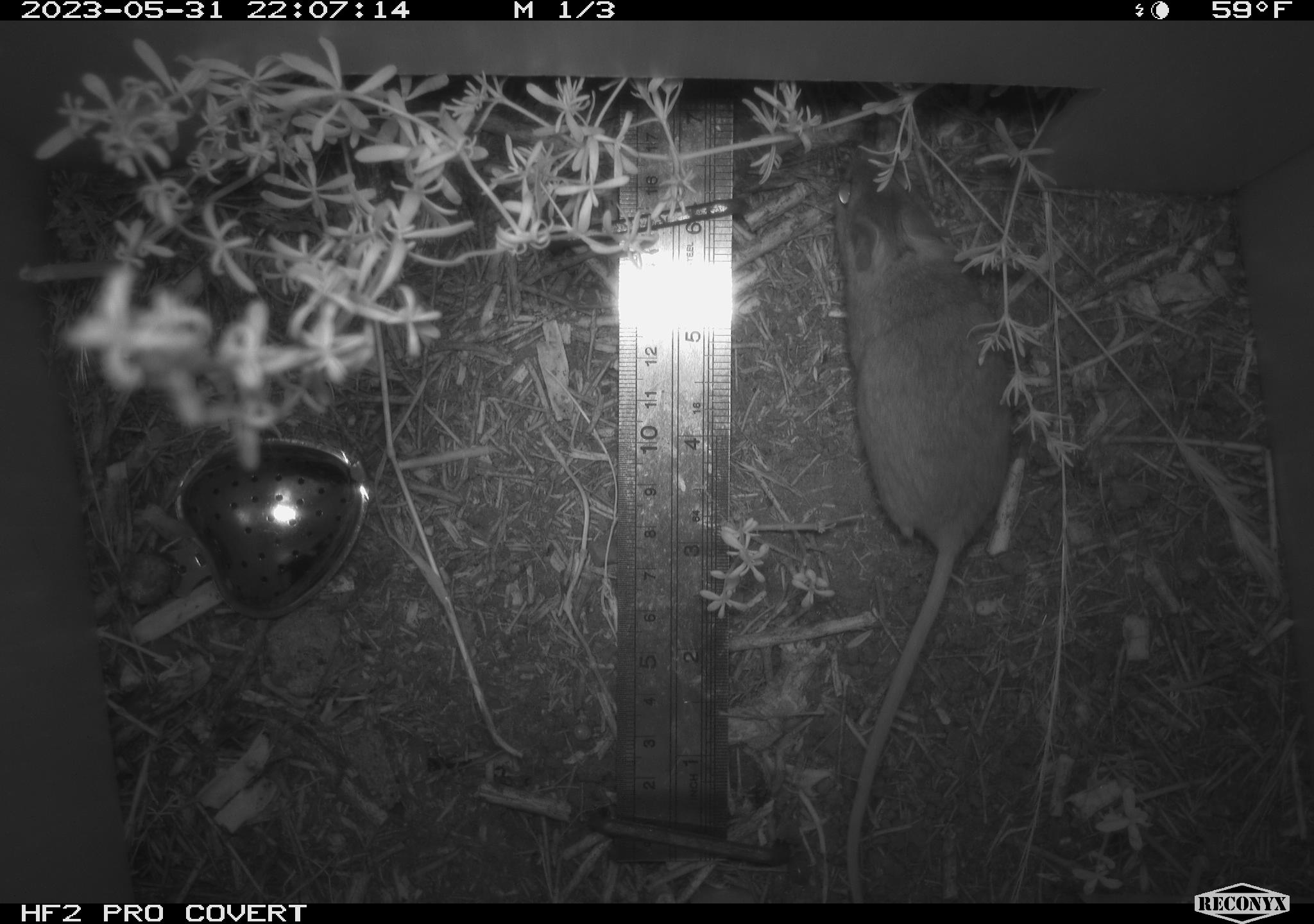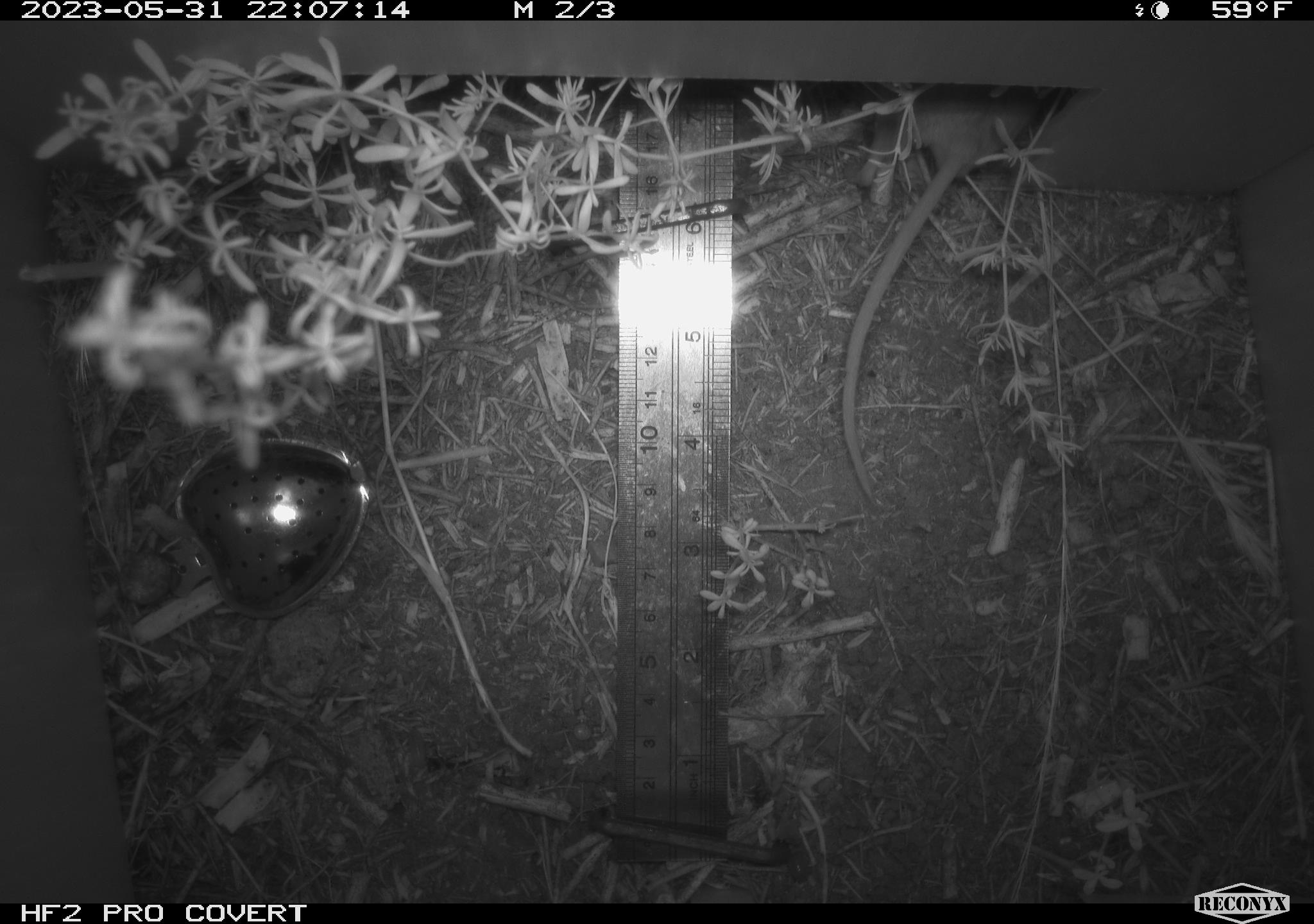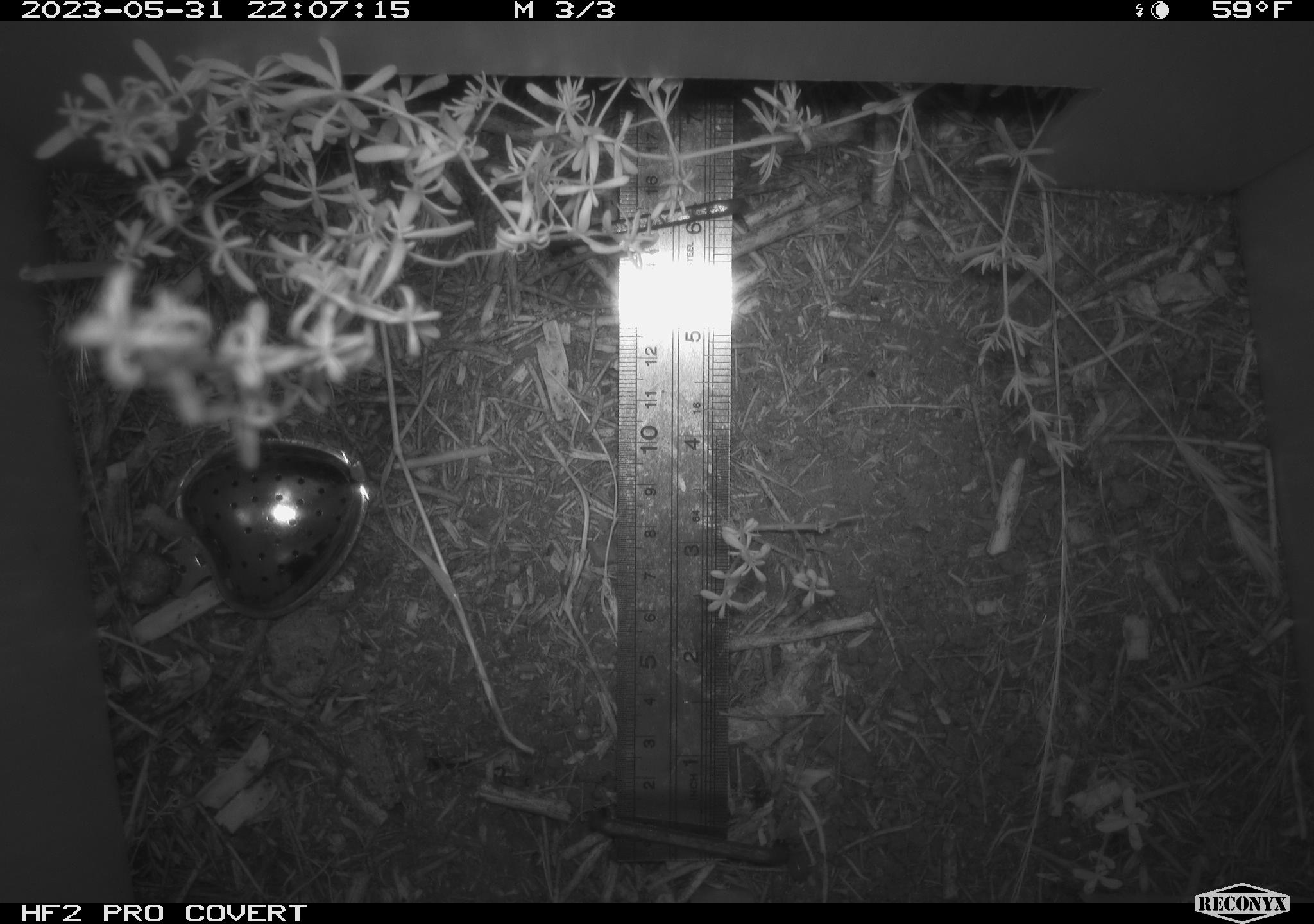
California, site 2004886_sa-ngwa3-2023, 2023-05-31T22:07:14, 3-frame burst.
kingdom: Animalia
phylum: Chordata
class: Mammalia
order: Rodentia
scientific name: Rodentia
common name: mouse species